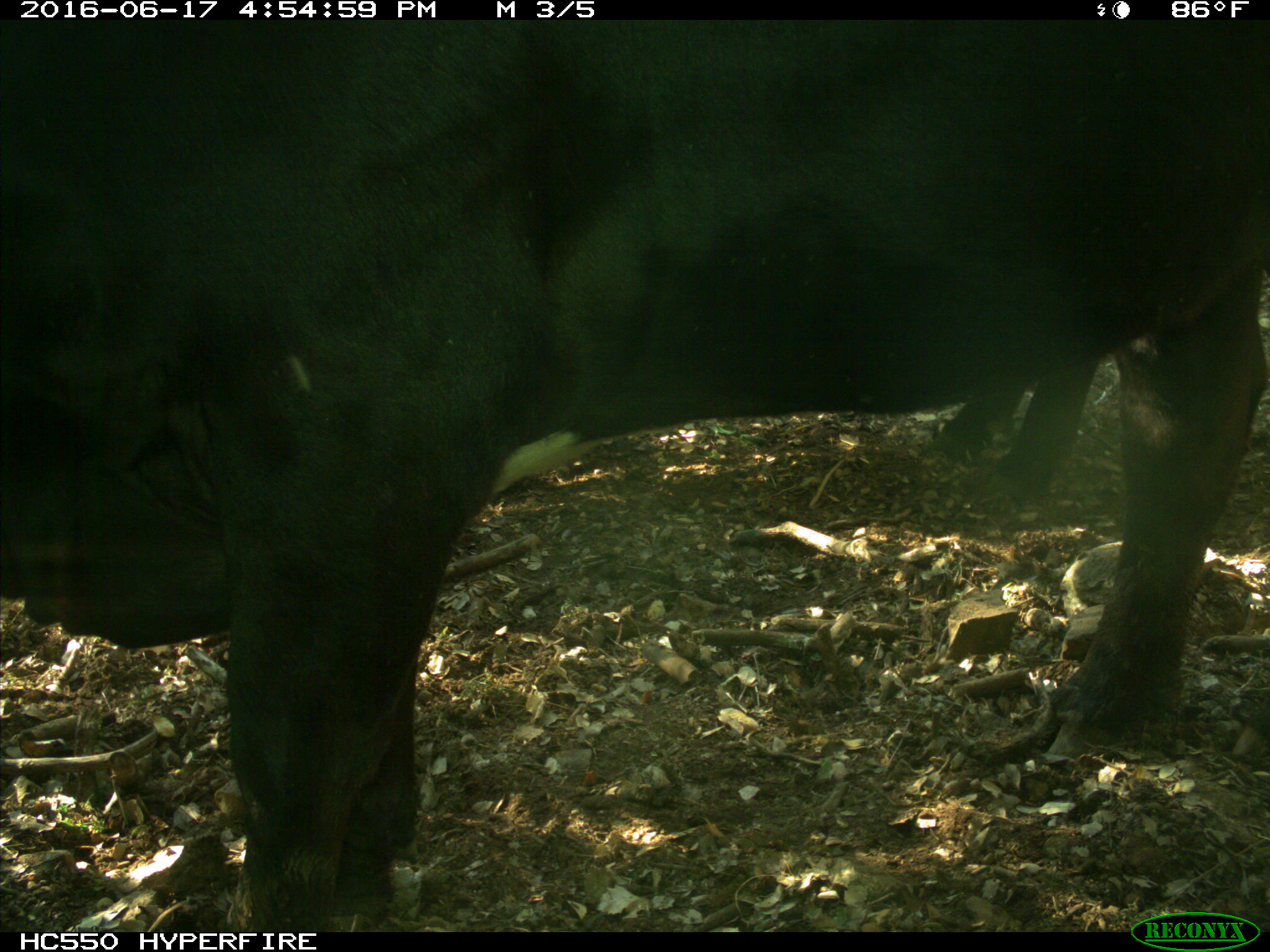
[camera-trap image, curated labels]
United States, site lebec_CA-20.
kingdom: Animalia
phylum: Chordata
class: Mammalia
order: Artiodactyla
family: Bovidae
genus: Bos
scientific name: Bos taurus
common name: domestic cow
Bos taurus (domestic cow).